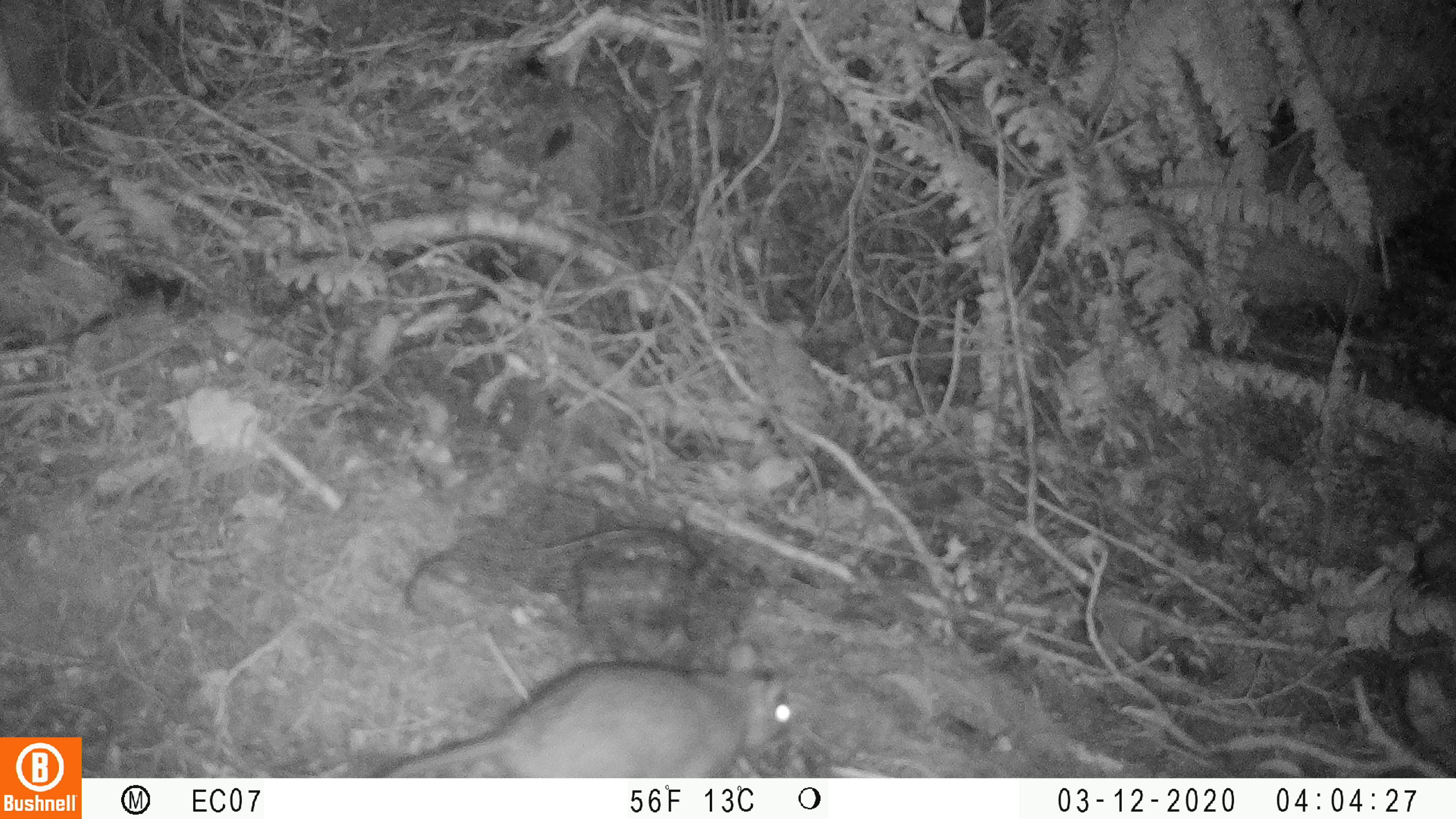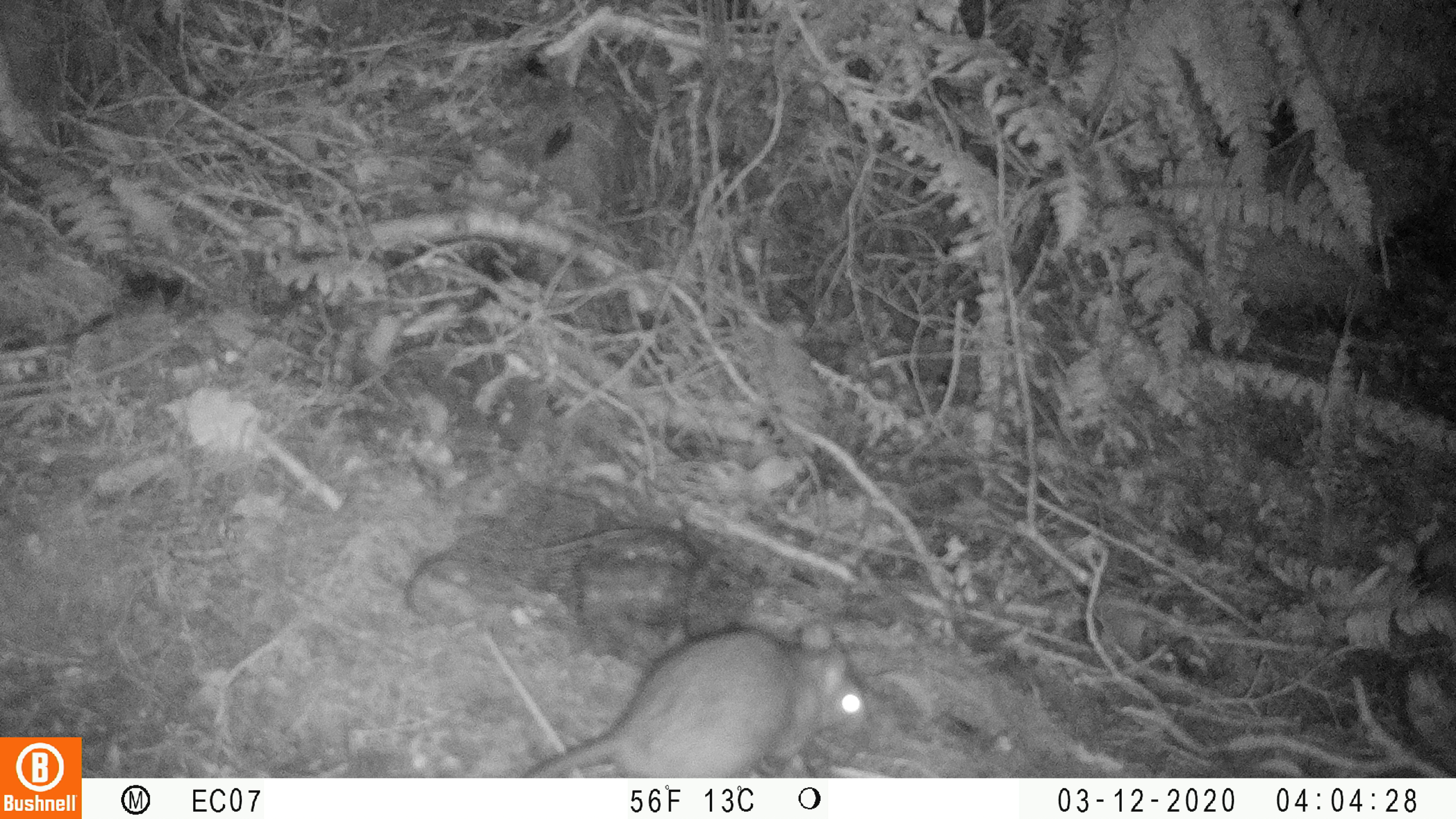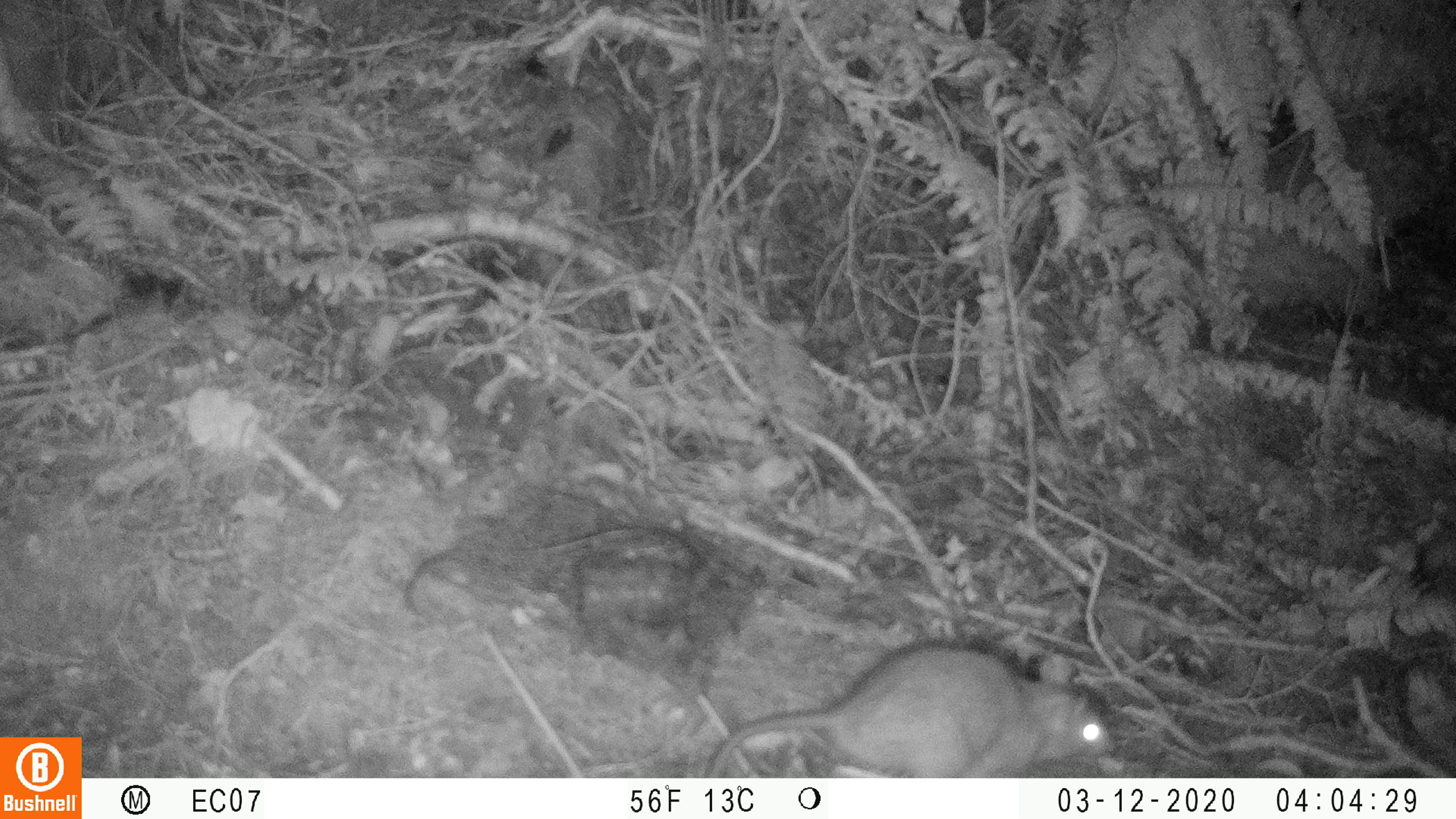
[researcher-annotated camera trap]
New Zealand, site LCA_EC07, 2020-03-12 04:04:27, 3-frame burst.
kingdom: Animalia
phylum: Chordata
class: Mammalia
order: Rodentia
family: Muridae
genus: Rattus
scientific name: Rattus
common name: rat